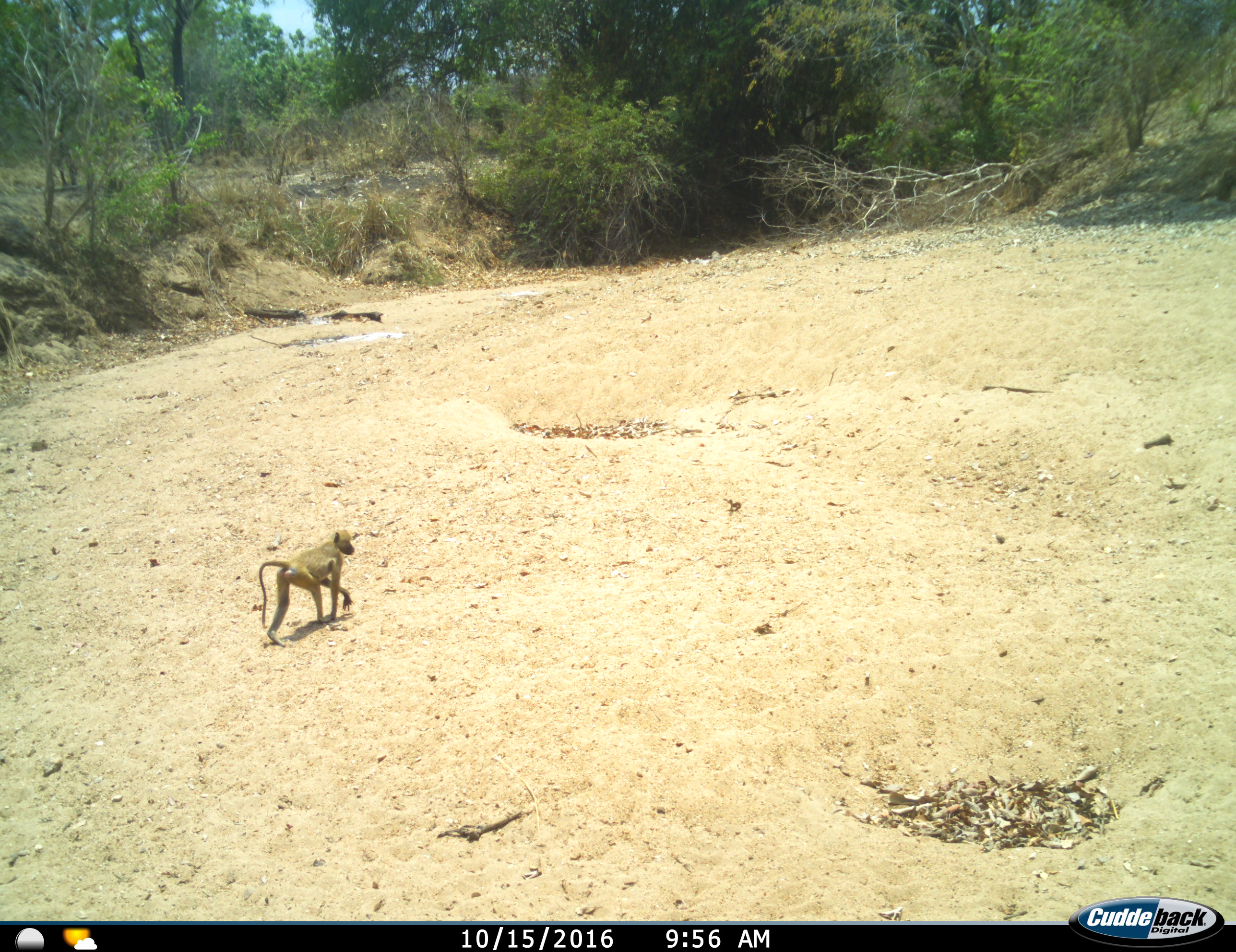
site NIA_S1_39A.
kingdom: Animalia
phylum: Chordata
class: Mammalia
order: Primates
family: Cercopithecidae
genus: Papio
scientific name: Papio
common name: baboon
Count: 1.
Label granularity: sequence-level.